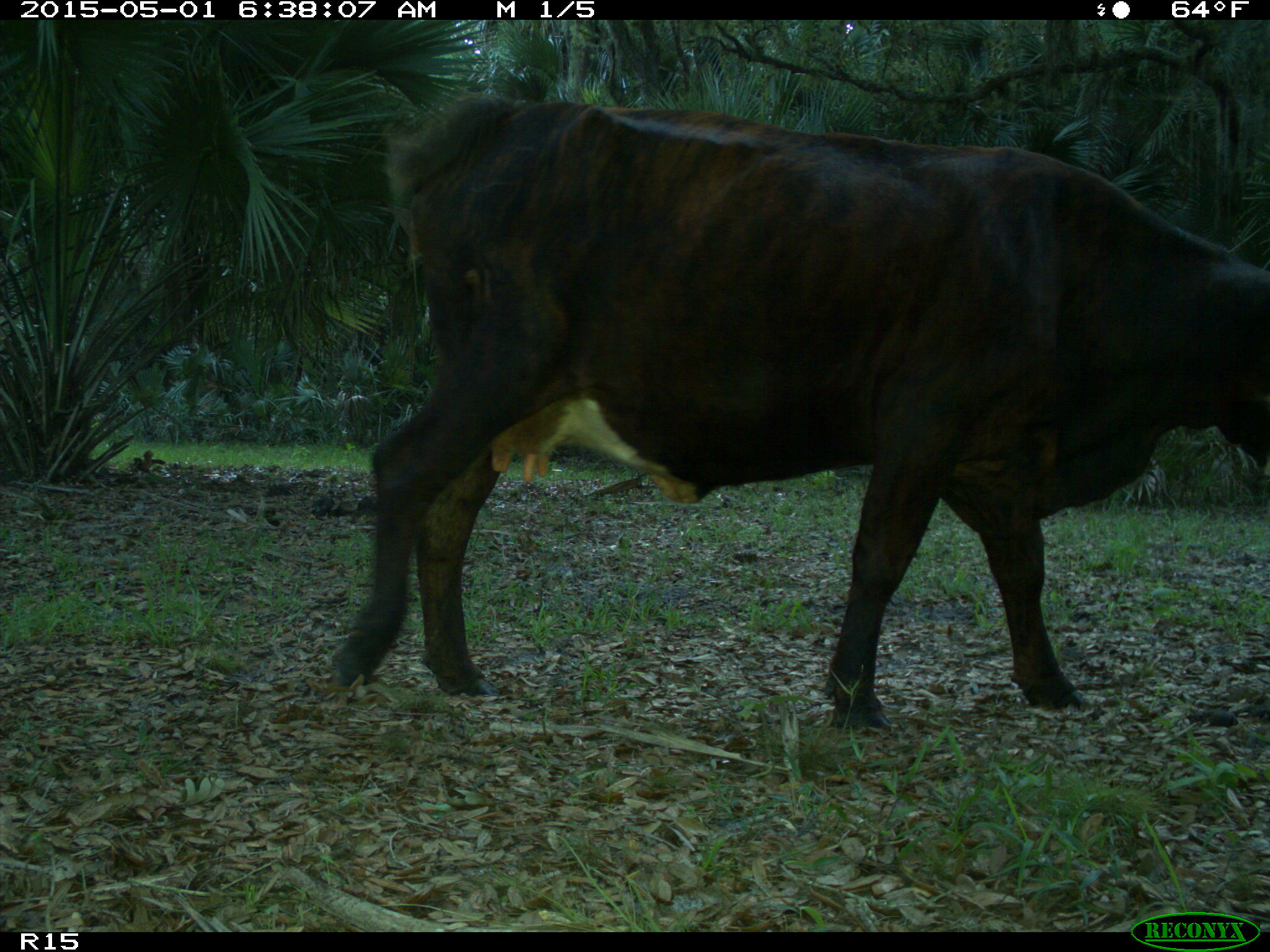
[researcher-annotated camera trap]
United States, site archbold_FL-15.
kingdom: Animalia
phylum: Chordata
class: Mammalia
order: Artiodactyla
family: Bovidae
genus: Bos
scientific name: Bos taurus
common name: domestic cow